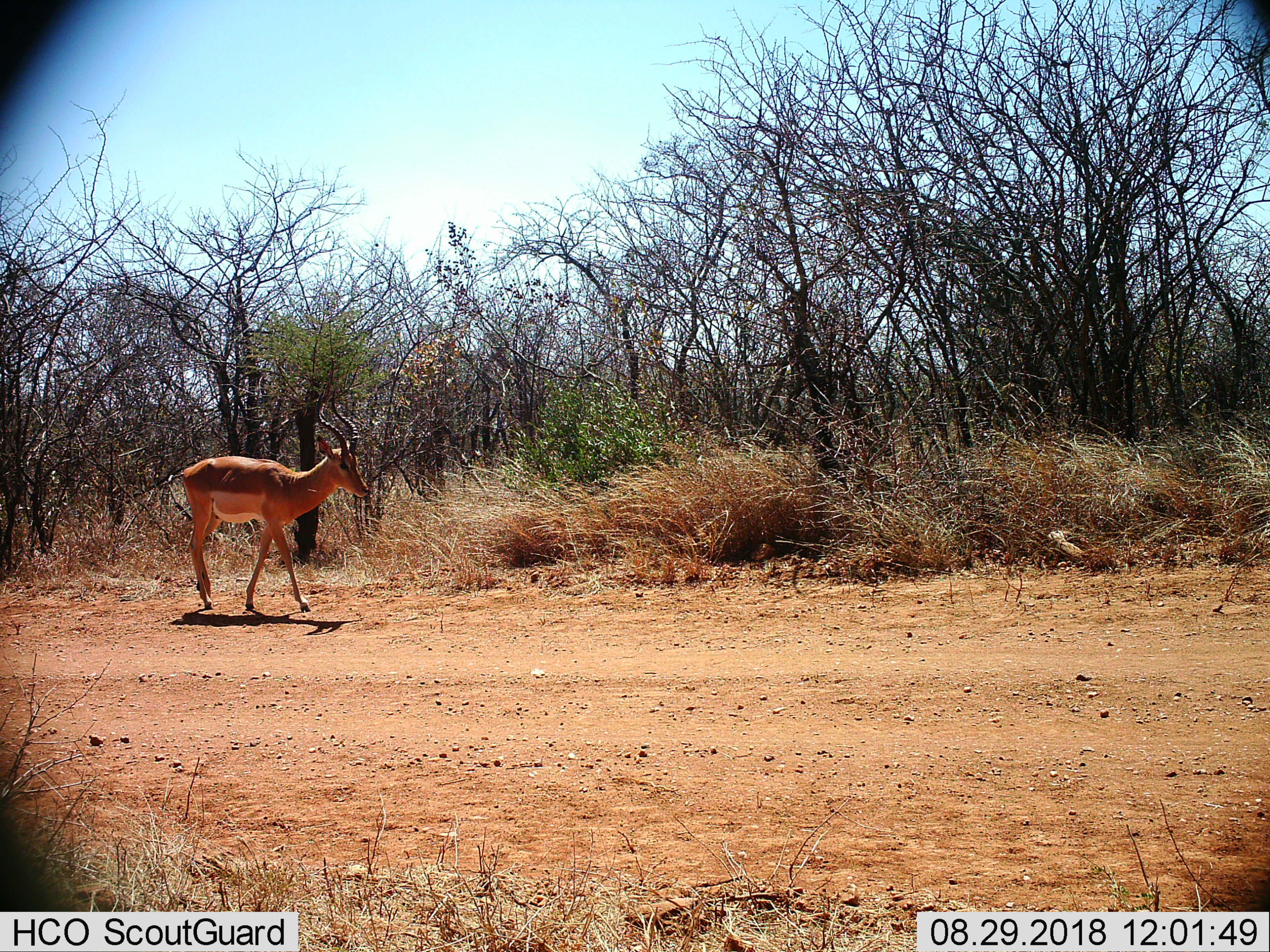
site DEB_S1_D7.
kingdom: Animalia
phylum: Chordata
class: Mammalia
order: Artiodactyla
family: Bovidae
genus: Aepyceros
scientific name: Aepyceros melampus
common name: impala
Impala (Aepyceros melampus), count 1. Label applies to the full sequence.